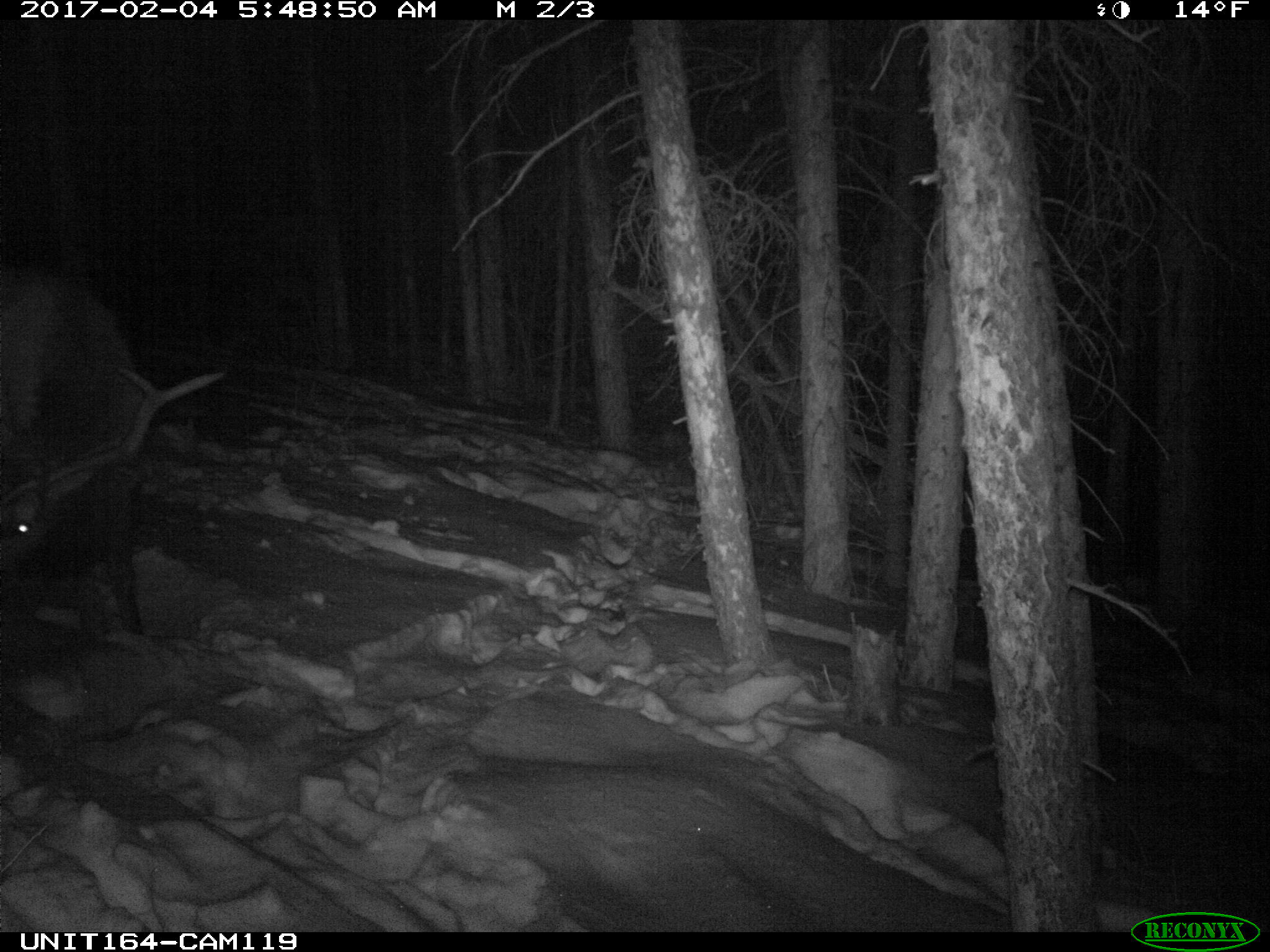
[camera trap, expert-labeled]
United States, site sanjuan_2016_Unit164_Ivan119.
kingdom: Animalia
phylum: Chordata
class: Mammalia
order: Artiodactyla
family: Cervidae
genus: Cervus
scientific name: Cervus elaphus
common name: red deer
Cervus elaphus (red deer).